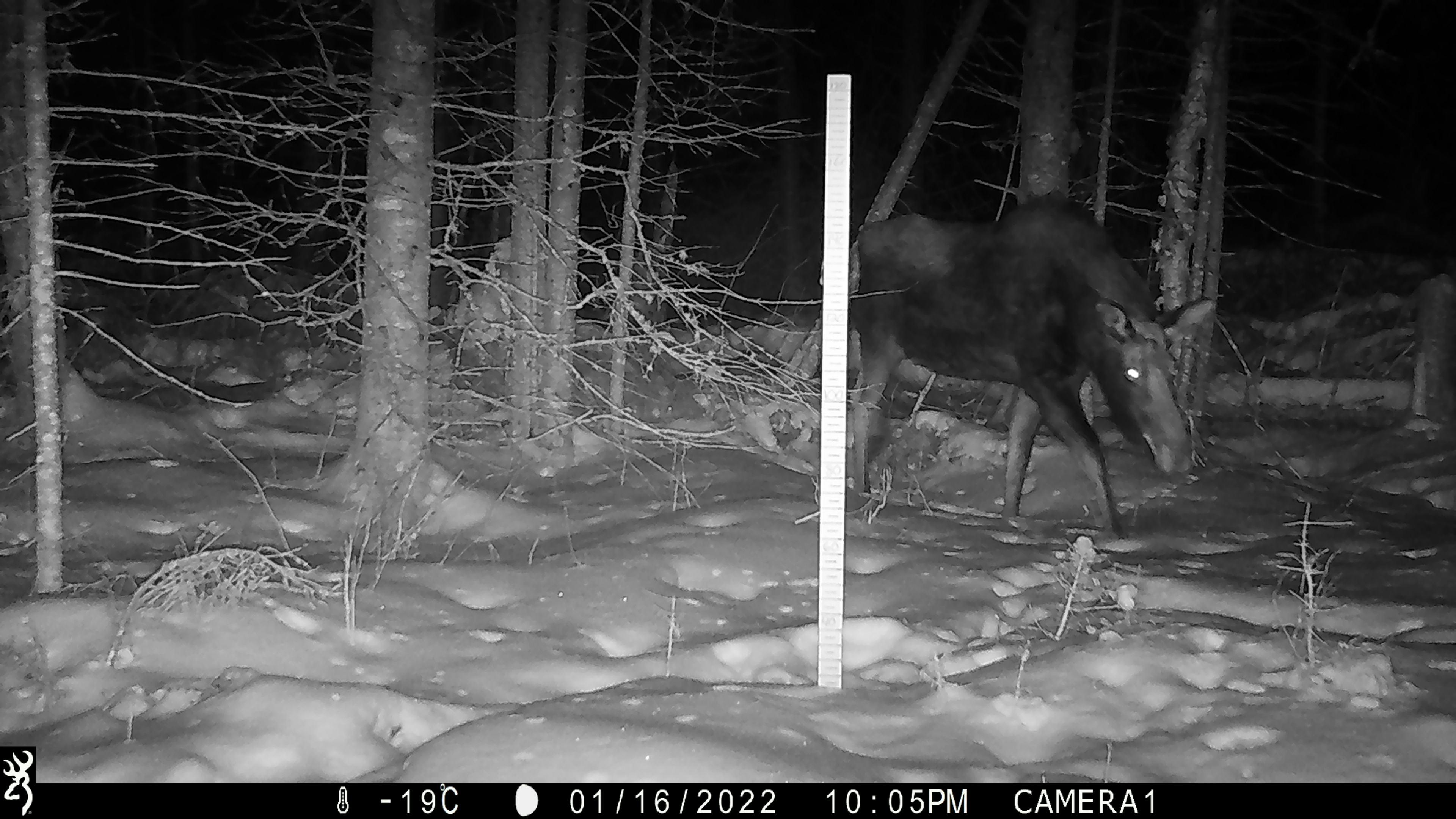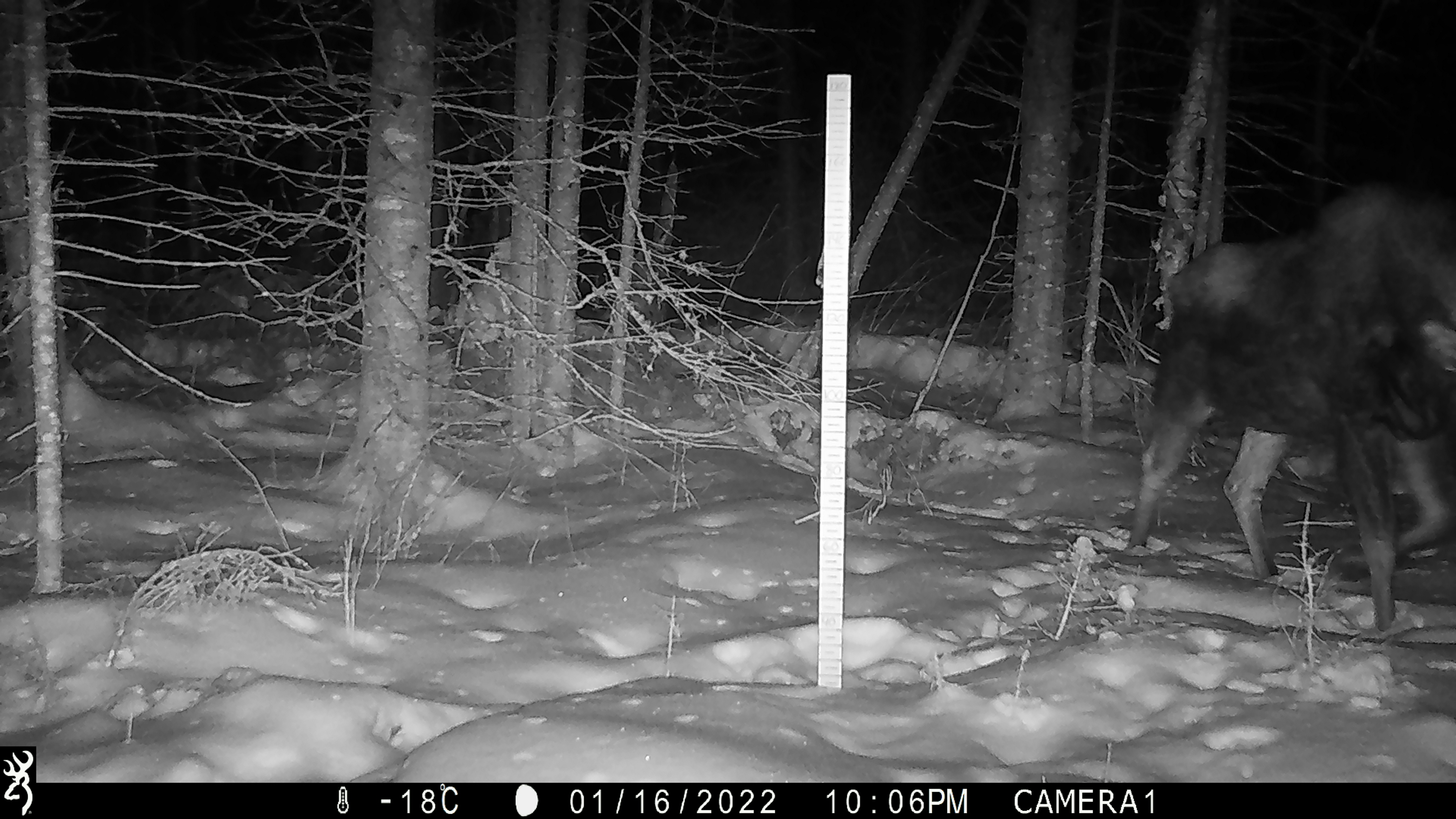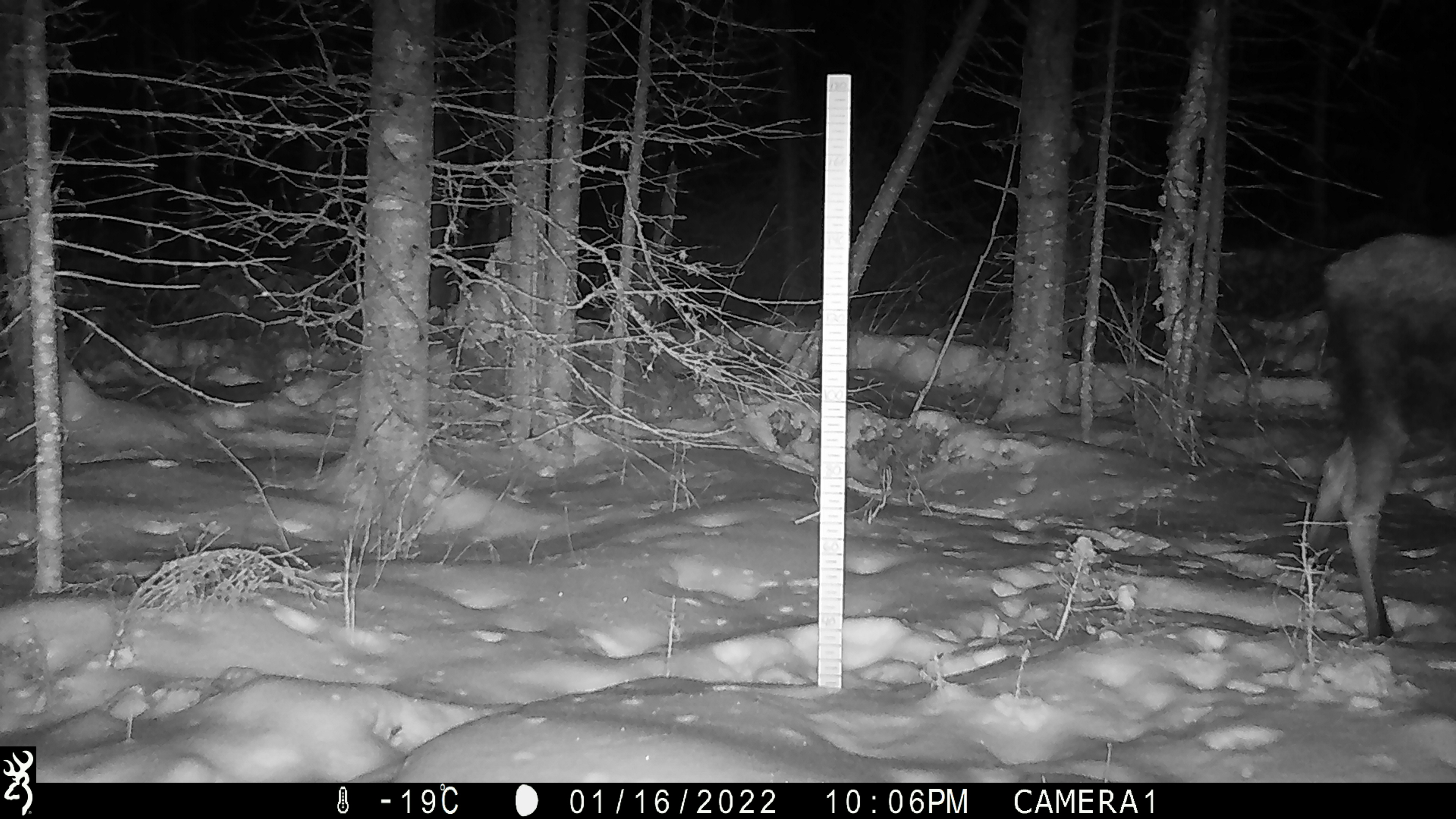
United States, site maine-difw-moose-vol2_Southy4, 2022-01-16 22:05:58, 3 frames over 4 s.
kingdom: Animalia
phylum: Chordata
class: Mammalia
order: Artiodactyla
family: Cervidae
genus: Alces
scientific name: Alces alces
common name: moose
Moose (Alces alces).